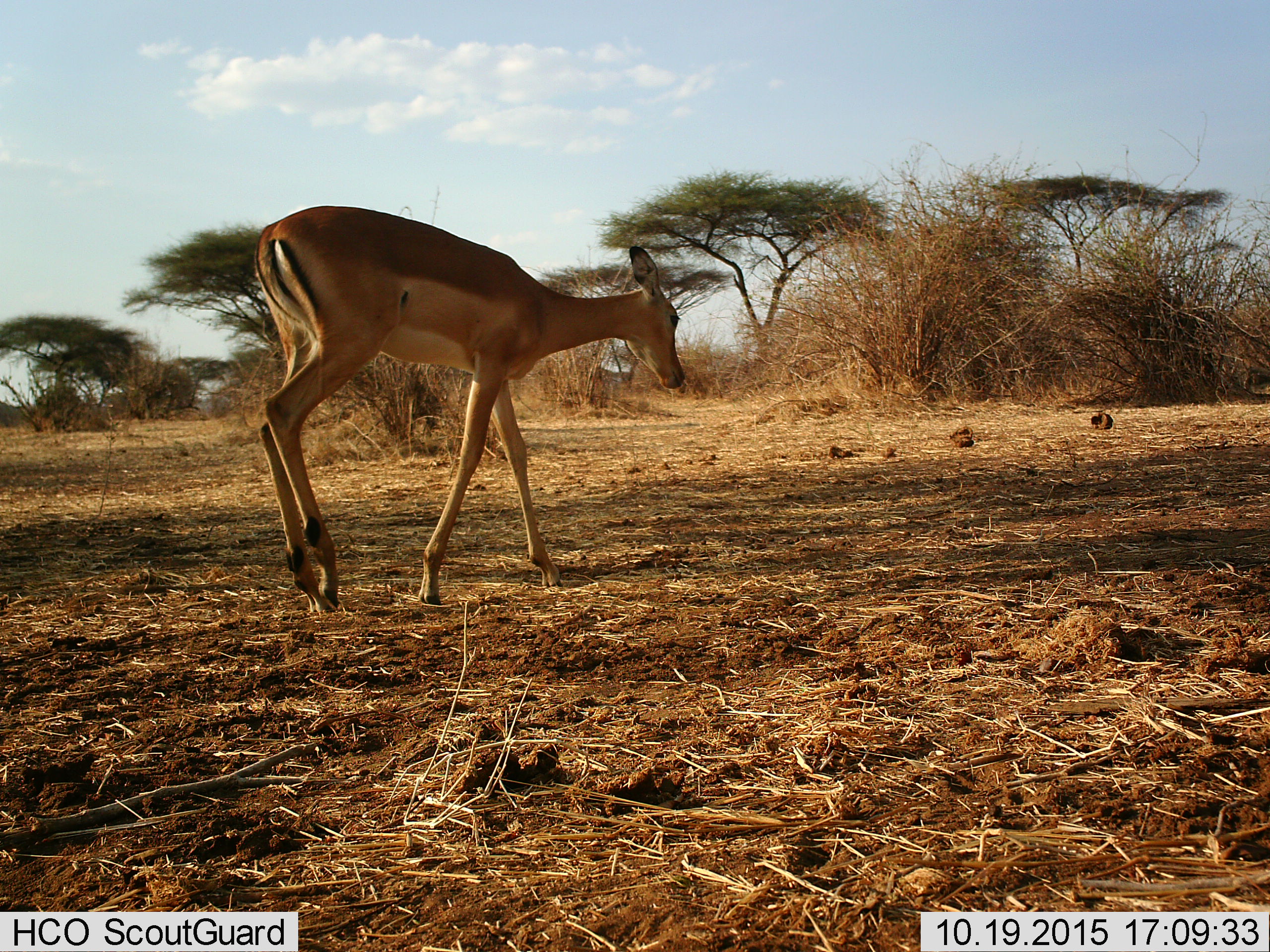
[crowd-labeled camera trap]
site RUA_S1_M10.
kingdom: Animalia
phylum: Chordata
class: Mammalia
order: Artiodactyla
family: Bovidae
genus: Aepyceros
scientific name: Aepyceros melampus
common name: impala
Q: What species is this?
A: Impala (Aepyceros melampus).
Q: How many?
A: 1.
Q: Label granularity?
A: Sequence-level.